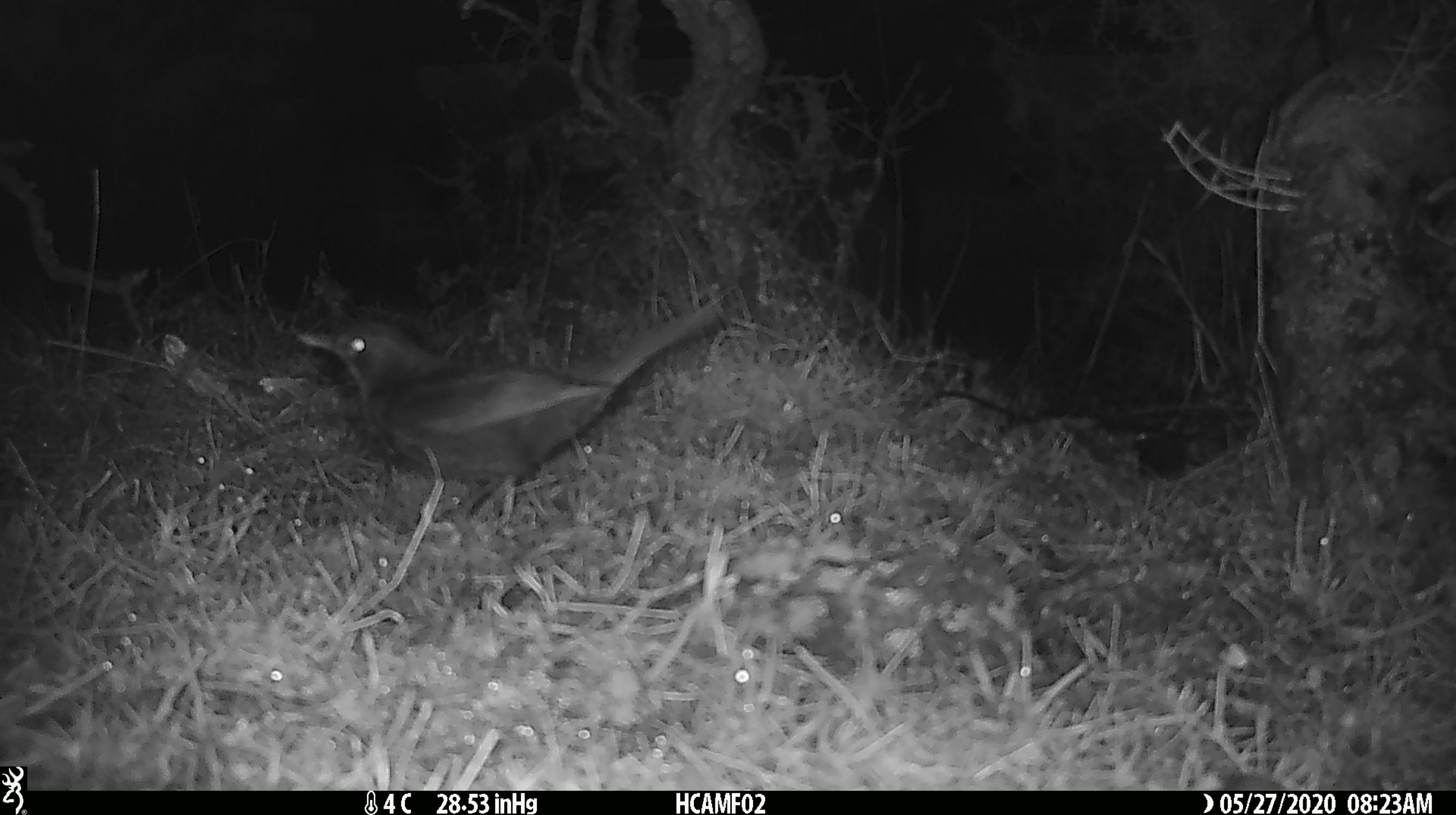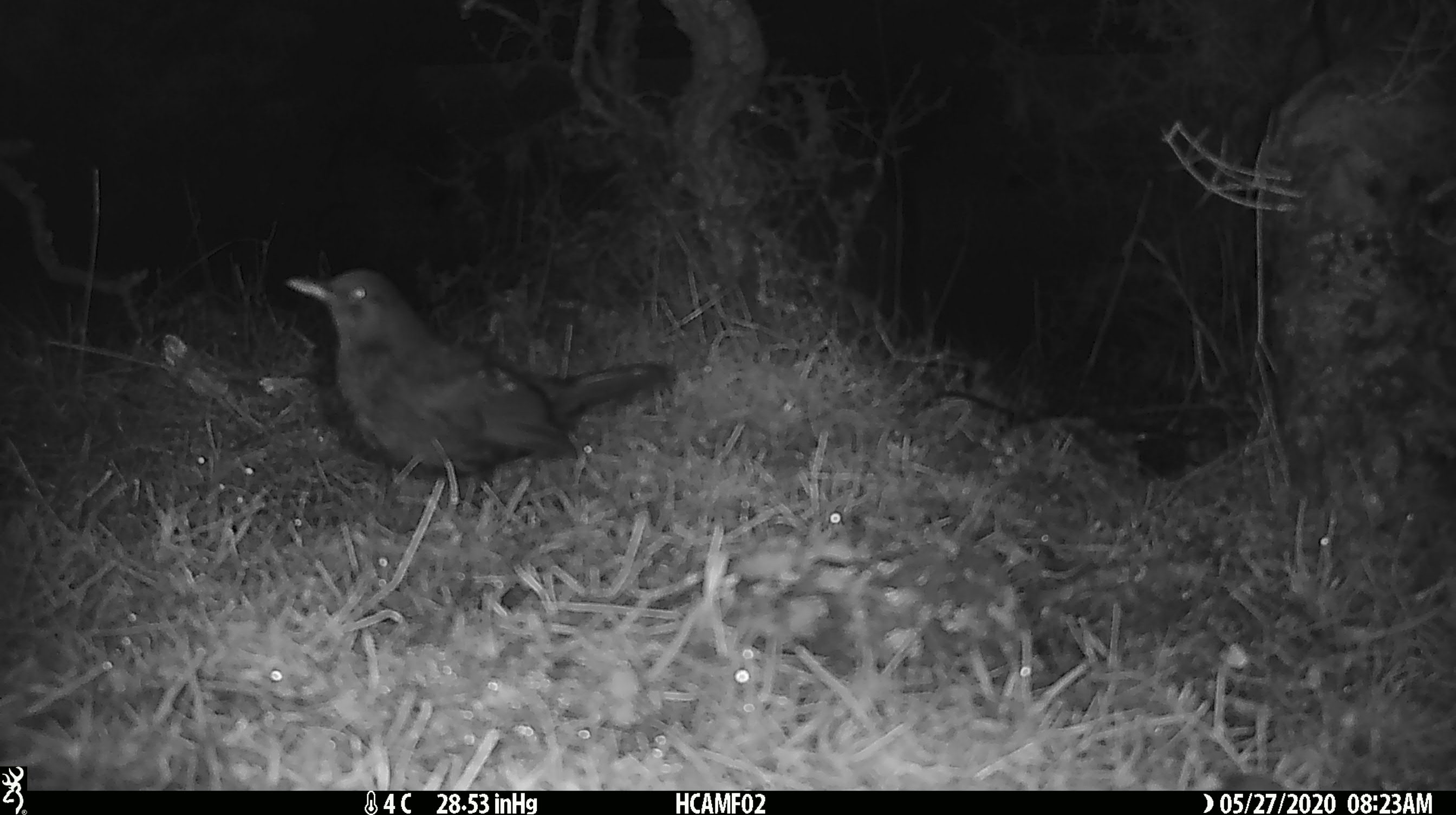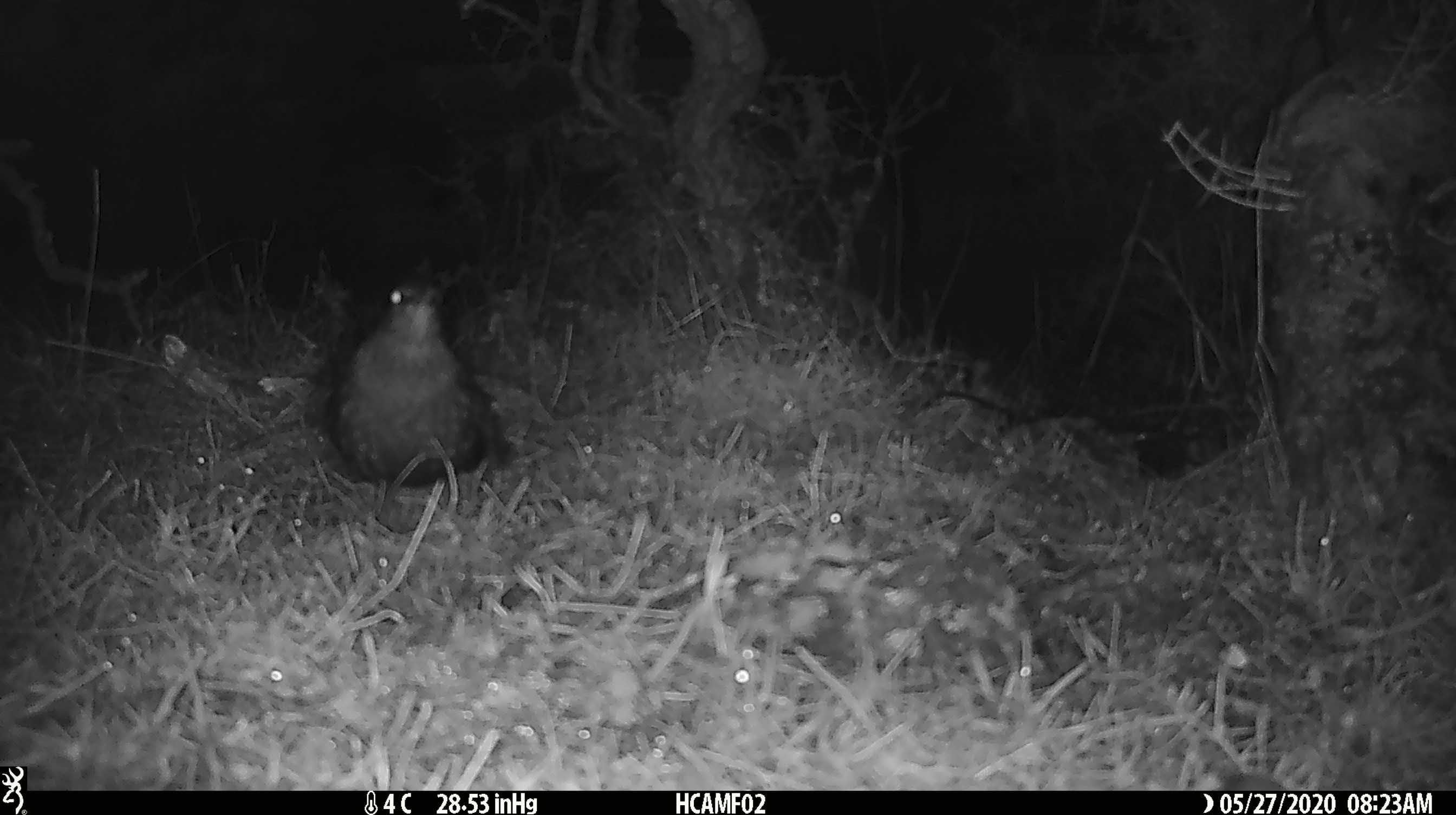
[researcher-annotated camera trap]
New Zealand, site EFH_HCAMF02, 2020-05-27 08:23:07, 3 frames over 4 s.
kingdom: Animalia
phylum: Chordata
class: Aves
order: Passeriformes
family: Turdidae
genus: Turdus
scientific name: Turdus merula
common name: eurasian blackbird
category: blackbird